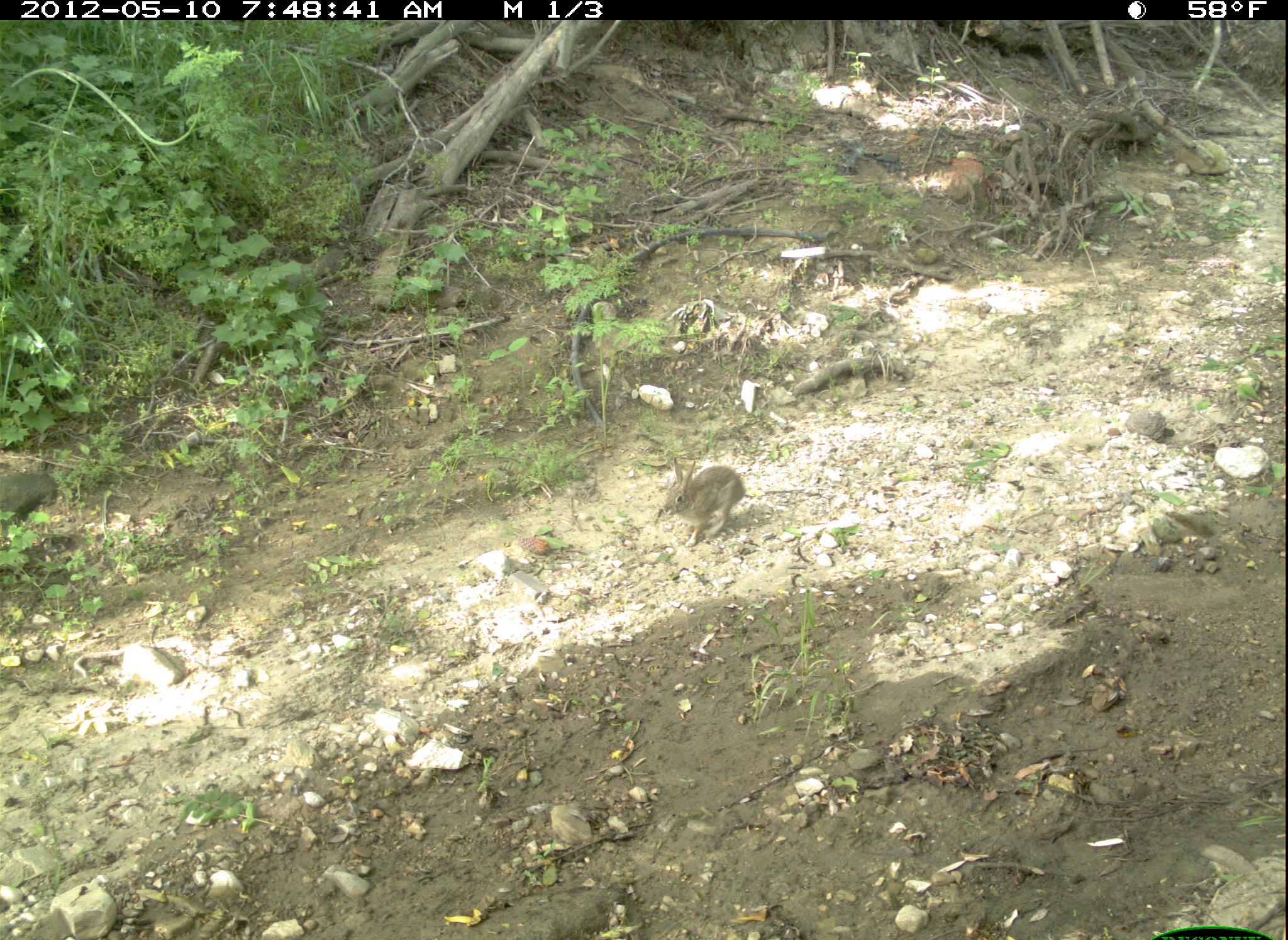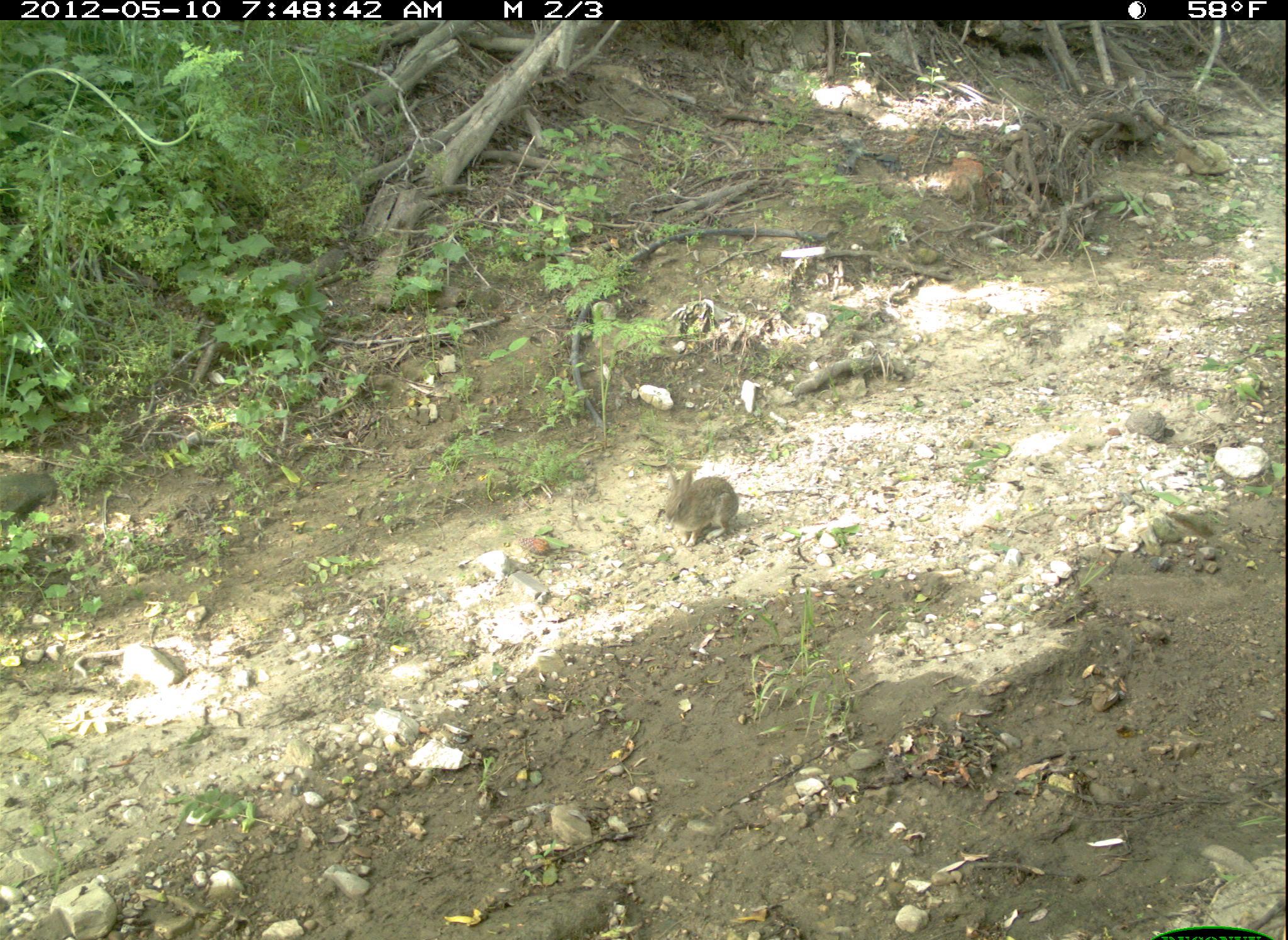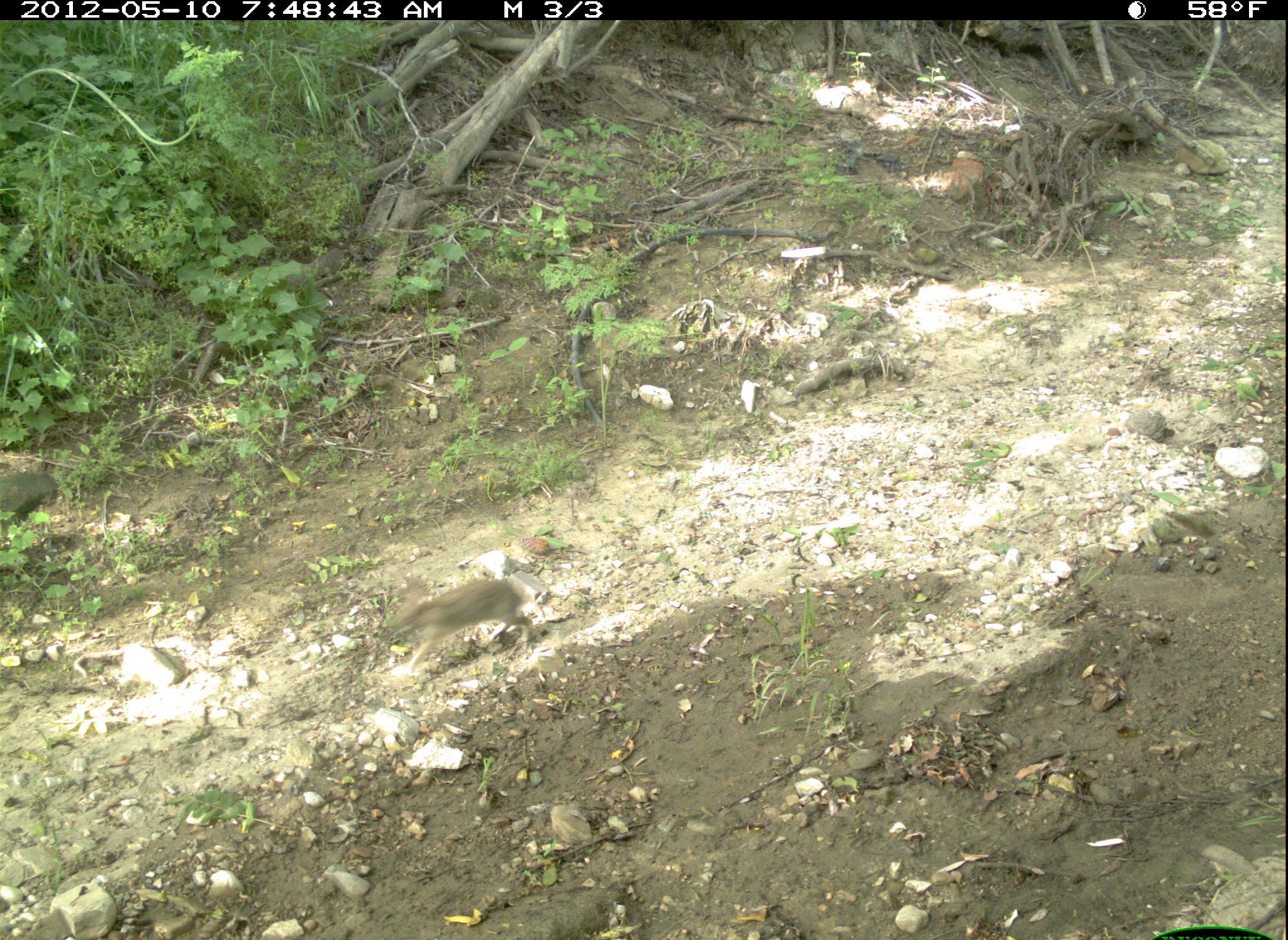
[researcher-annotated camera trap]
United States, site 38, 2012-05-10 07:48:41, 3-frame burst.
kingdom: Animalia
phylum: Chordata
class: Mammalia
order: Lagomorpha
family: Leporidae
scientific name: Leporidae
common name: rabbits and hares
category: rabbit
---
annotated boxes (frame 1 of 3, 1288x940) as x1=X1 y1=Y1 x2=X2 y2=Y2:
rabbit: x1=652 y1=453 x2=787 y2=543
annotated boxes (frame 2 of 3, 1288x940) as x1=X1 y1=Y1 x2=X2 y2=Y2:
rabbit: x1=652 y1=451 x2=755 y2=552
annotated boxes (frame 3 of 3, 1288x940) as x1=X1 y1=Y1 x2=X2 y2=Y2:
rabbit: x1=349 y1=564 x2=557 y2=701